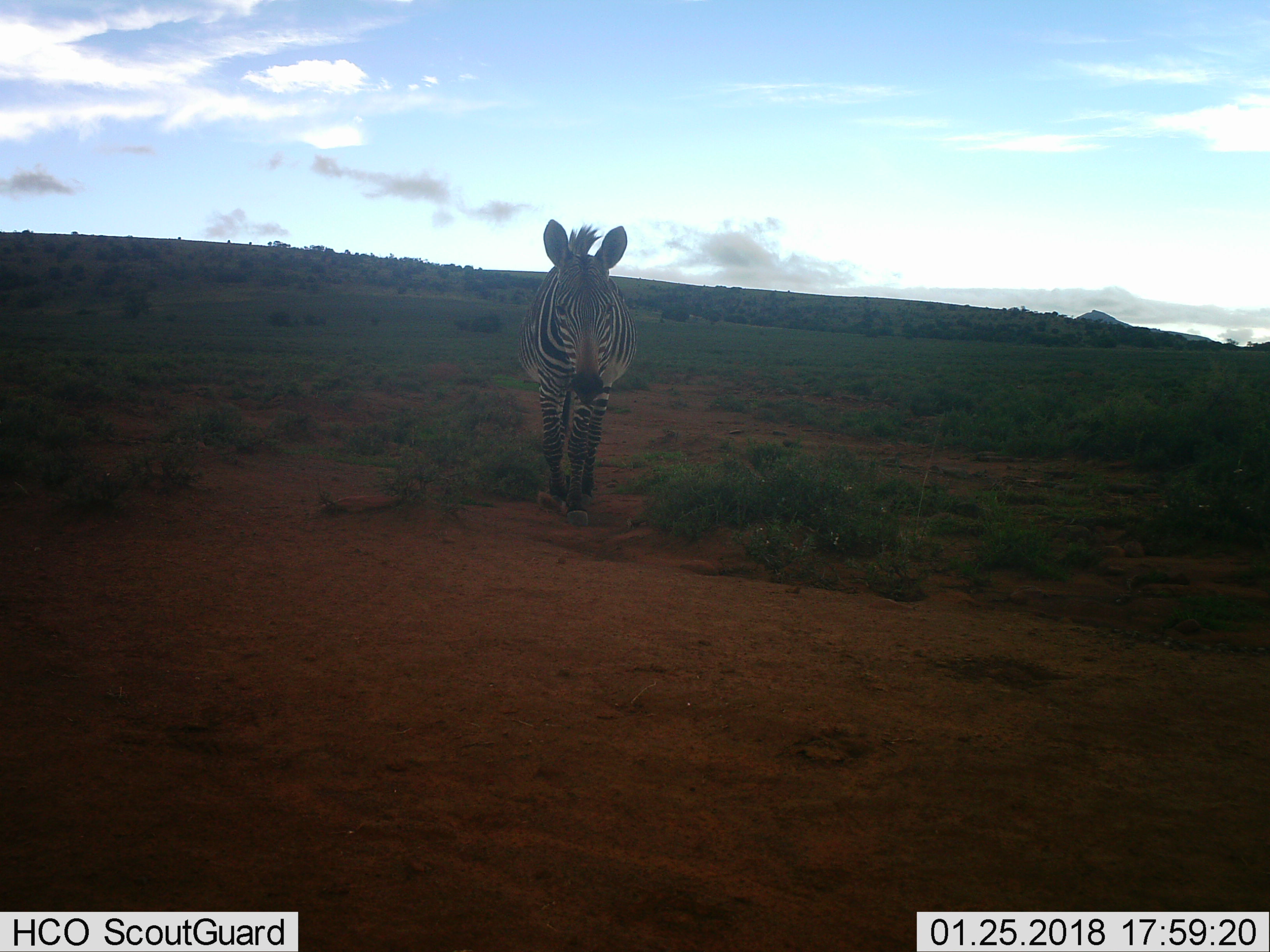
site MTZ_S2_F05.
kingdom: Animalia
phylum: Chordata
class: Mammalia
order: Perissodactyla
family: Equidae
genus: Equus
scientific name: Equus zebra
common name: mountain zebra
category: zebramountain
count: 1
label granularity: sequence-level